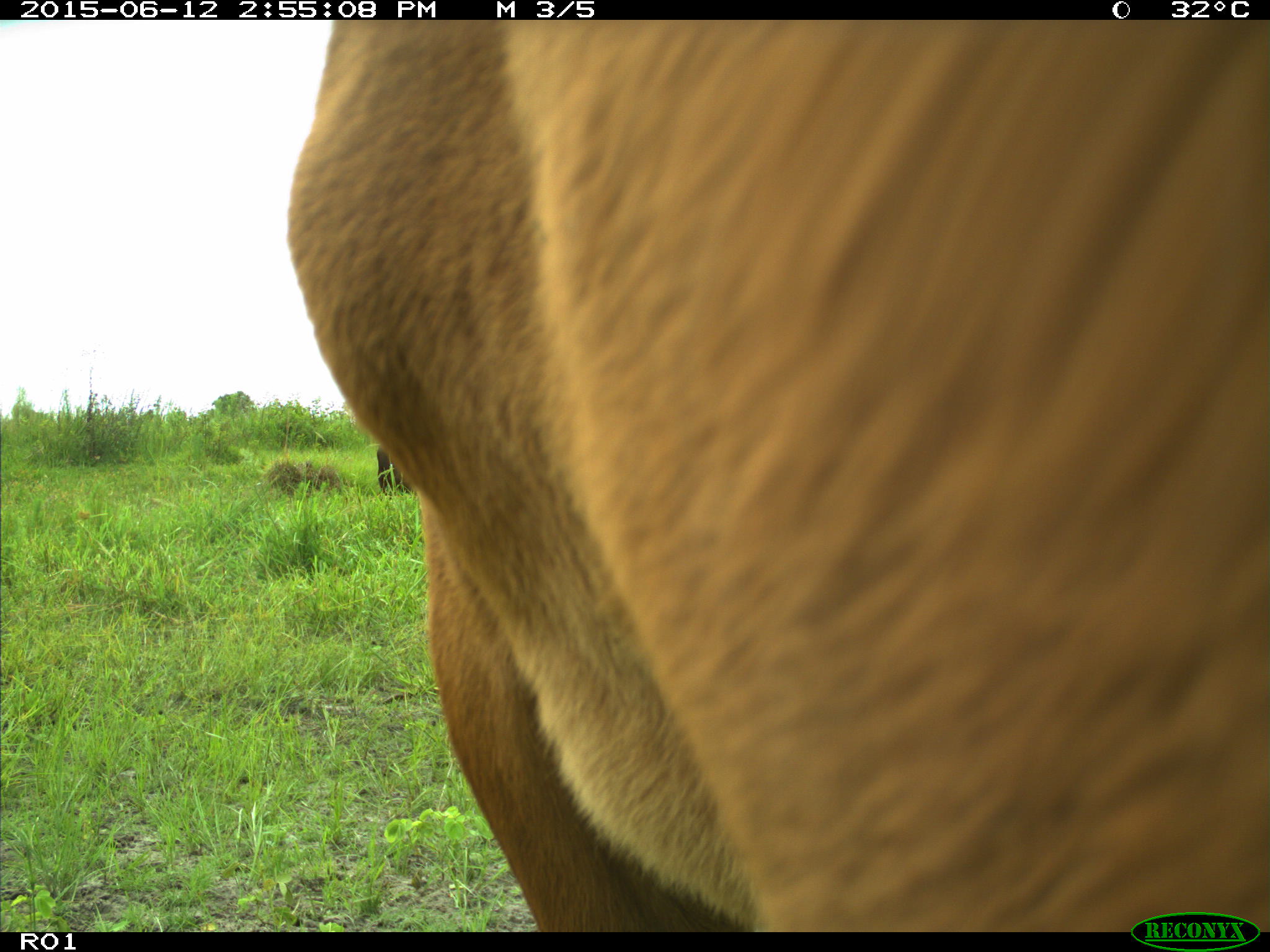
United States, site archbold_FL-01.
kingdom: Animalia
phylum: Chordata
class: Mammalia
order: Artiodactyla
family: Bovidae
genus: Bos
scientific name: Bos taurus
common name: domestic cow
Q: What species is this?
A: Bos taurus (domestic cow).